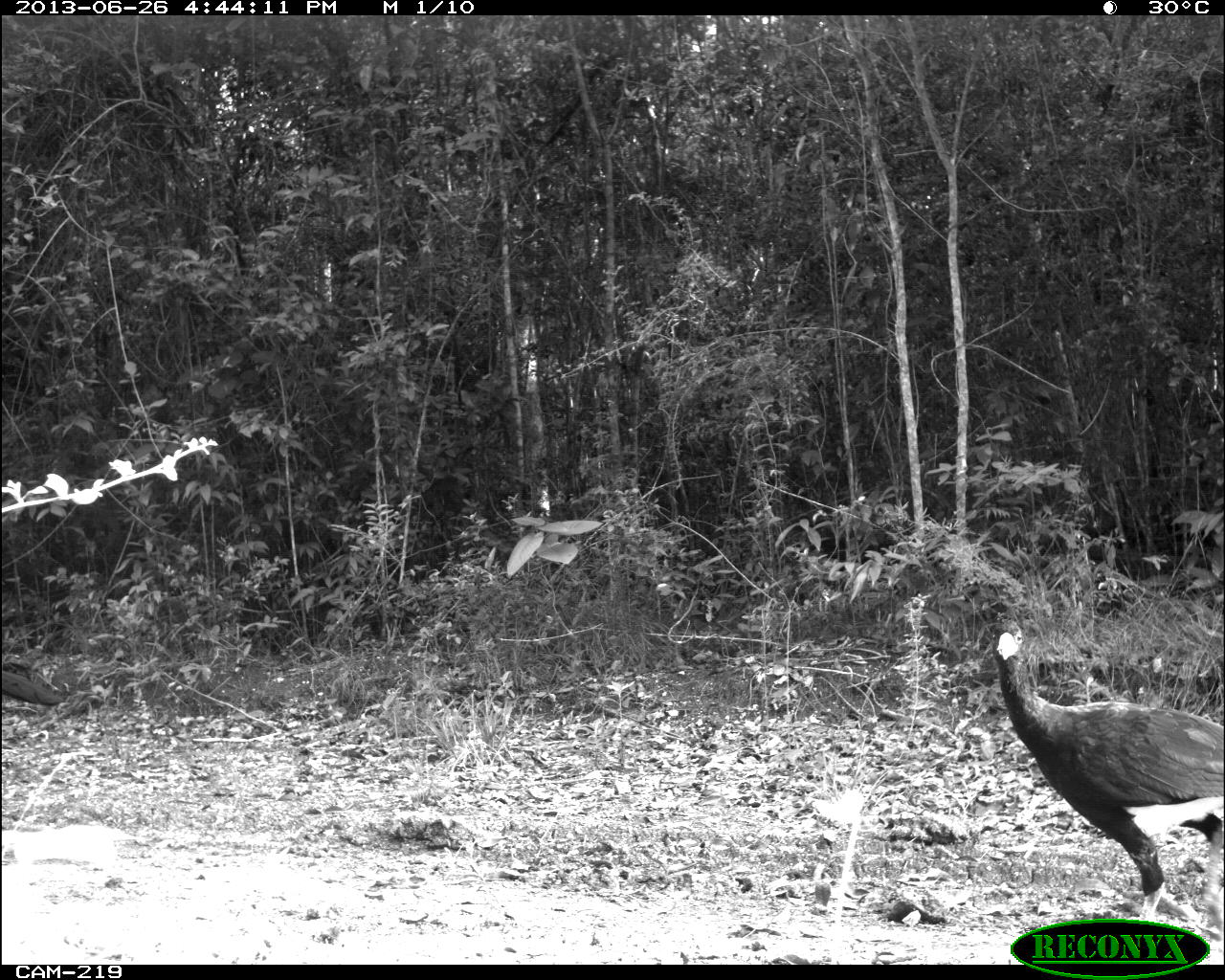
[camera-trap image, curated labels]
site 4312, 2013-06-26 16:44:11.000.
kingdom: Animalia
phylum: Chordata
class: Aves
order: Galliformes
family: Cracidae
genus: Crax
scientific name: Crax rubra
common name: great curassow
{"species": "Crax rubra (great curassow)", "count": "1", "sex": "male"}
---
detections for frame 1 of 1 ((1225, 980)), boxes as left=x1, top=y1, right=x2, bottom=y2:
crax rubra: left=989, top=618, right=1223, bottom=918